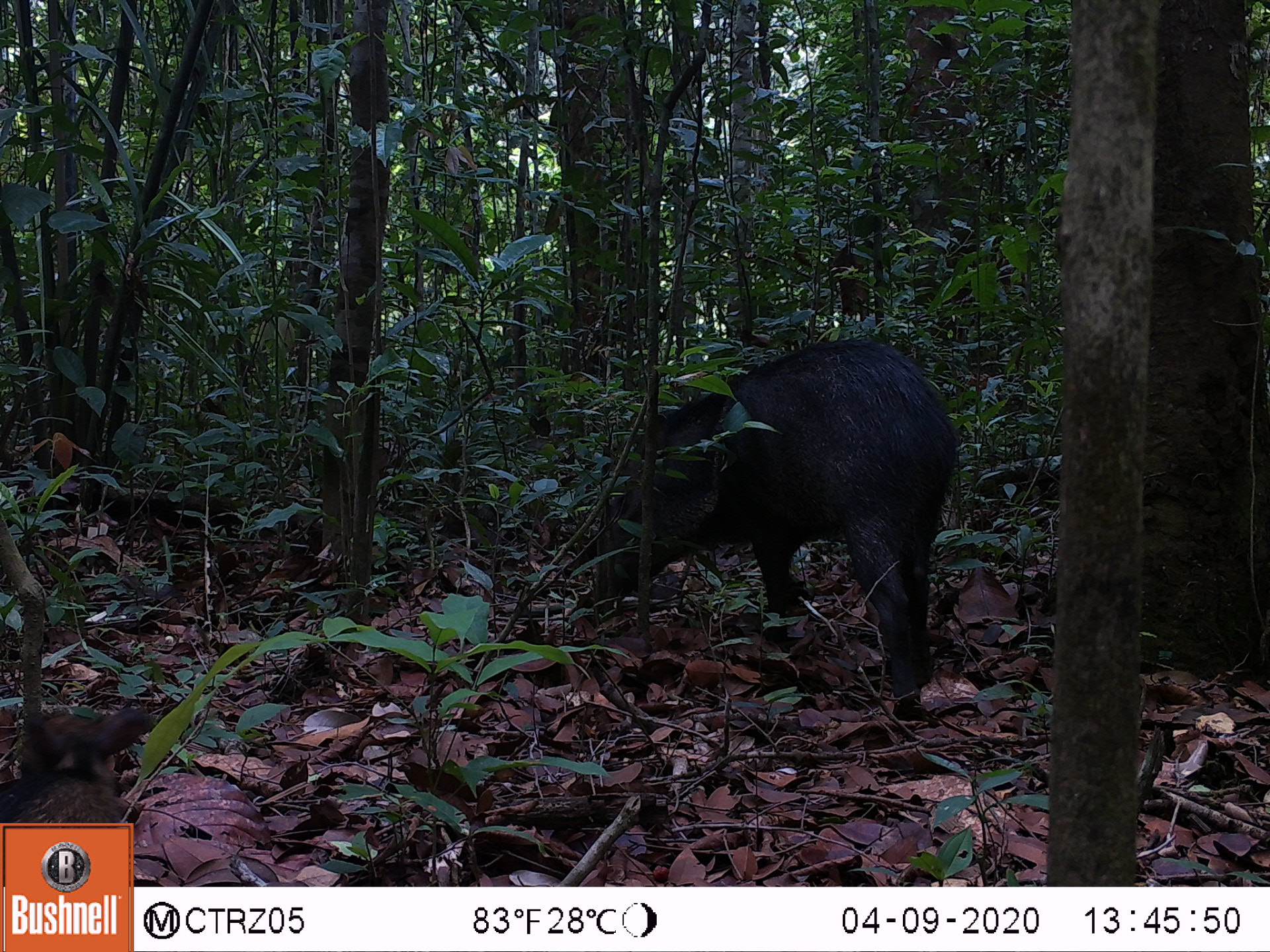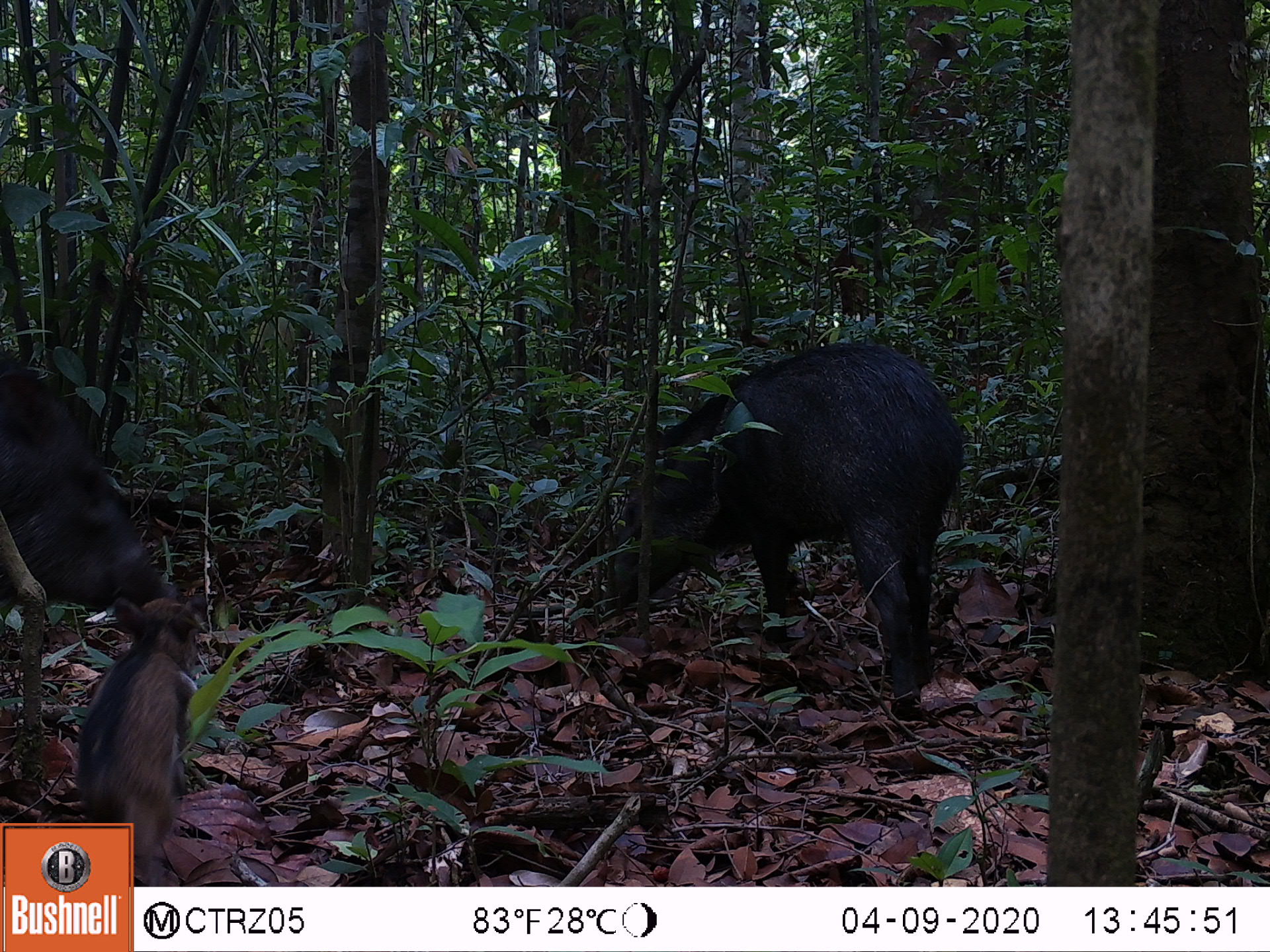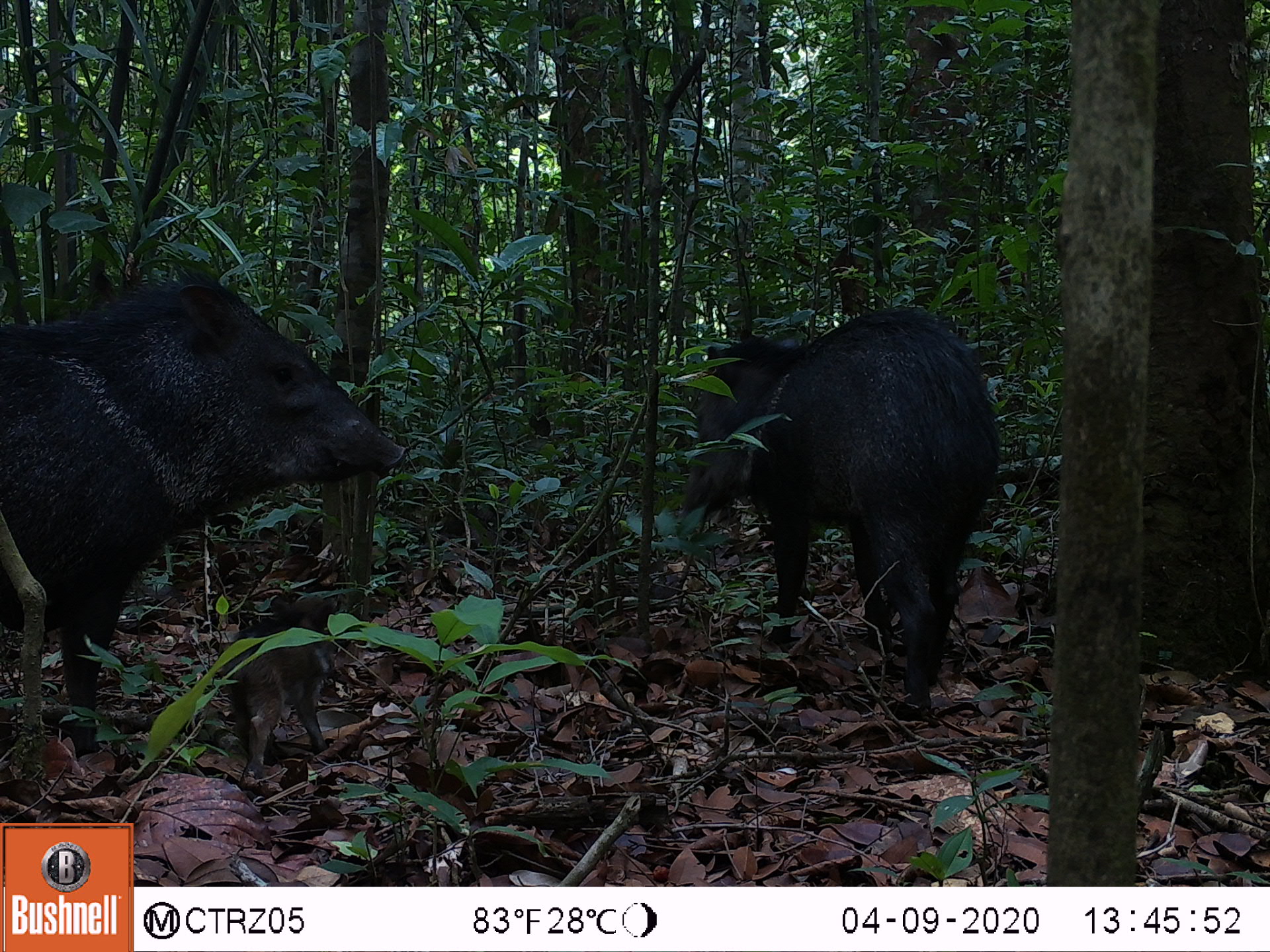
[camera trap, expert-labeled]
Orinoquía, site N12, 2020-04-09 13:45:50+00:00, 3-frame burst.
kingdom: Animalia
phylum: Chordata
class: Mammalia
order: Artiodactyla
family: Tayassuidae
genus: Pecari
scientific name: Pecari tajacu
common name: collared peccary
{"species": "collared peccary (Pecari tajacu)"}